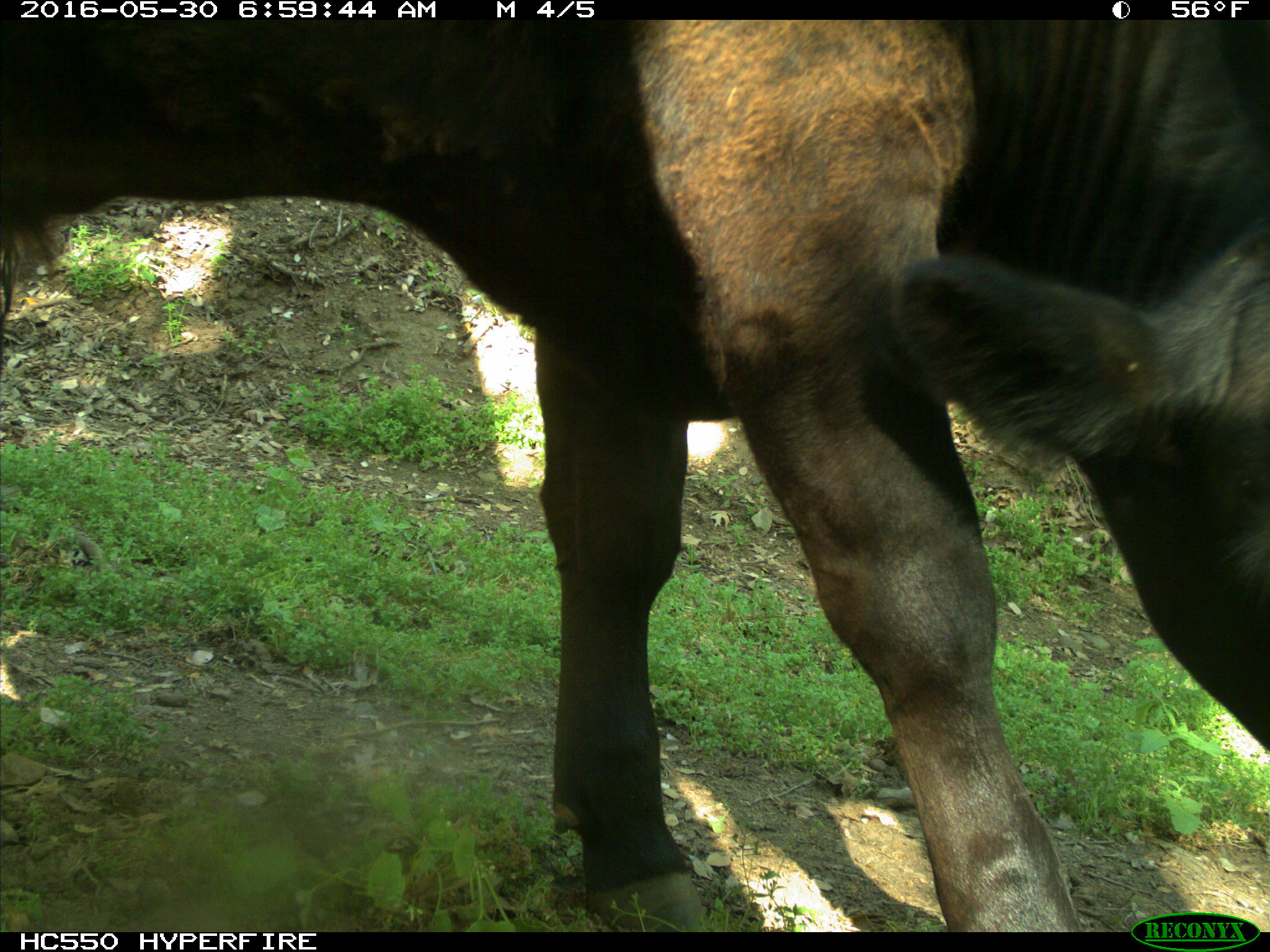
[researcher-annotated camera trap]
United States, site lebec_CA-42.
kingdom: Animalia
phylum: Chordata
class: Mammalia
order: Artiodactyla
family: Bovidae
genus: Bos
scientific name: Bos taurus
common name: domestic cow